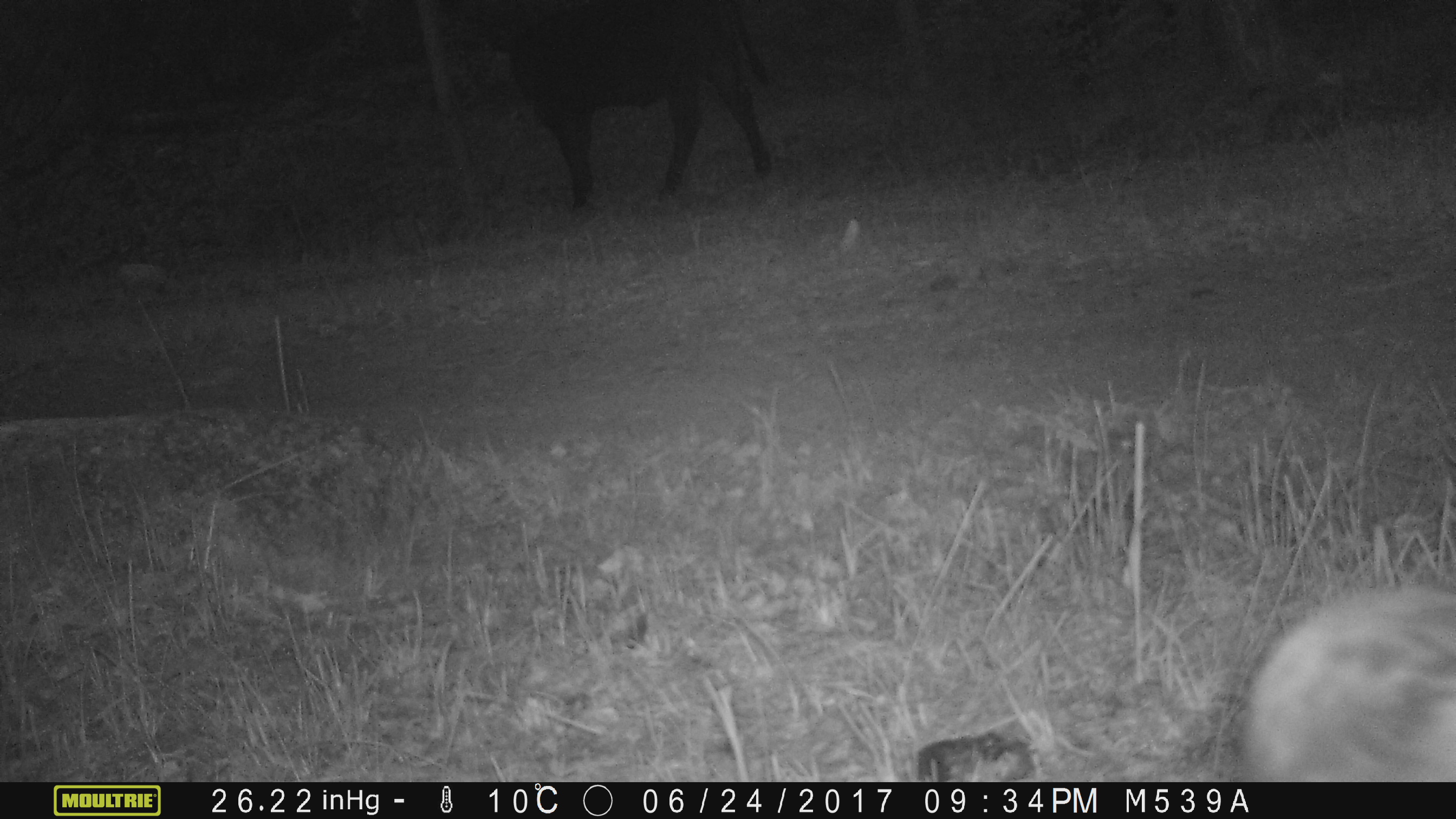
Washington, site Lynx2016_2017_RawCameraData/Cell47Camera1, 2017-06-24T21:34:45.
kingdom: Animalia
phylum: Chordata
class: Mammalia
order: Artiodactyla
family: Bovidae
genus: Bos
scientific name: Bos taurus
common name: domestic cattle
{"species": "domestic cattle (Bos taurus)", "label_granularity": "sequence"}